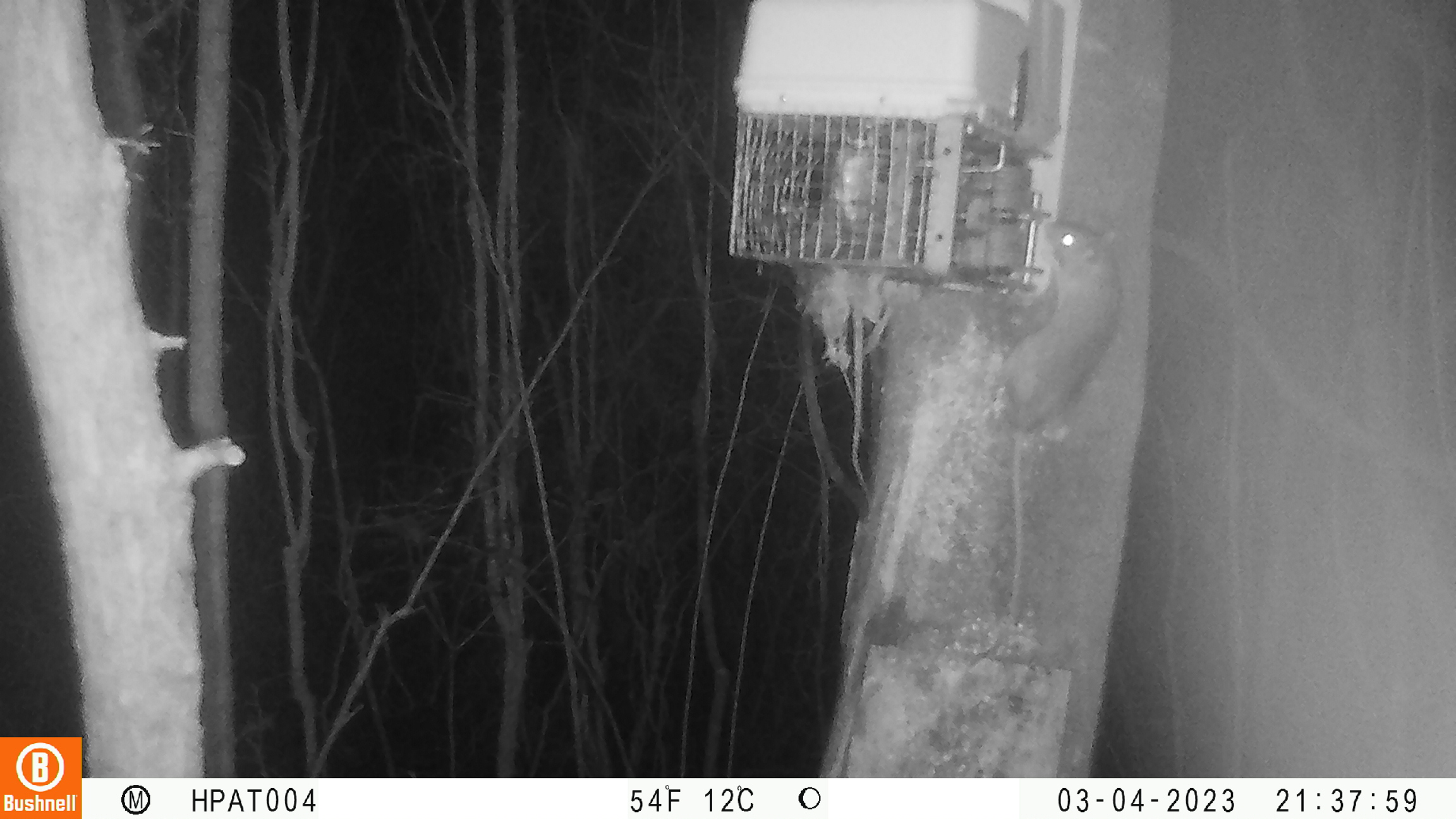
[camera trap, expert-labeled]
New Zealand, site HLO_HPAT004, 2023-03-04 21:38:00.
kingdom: Animalia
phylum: Chordata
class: Mammalia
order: Rodentia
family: Muridae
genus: Rattus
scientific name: Rattus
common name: rat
Rat (Rattus).